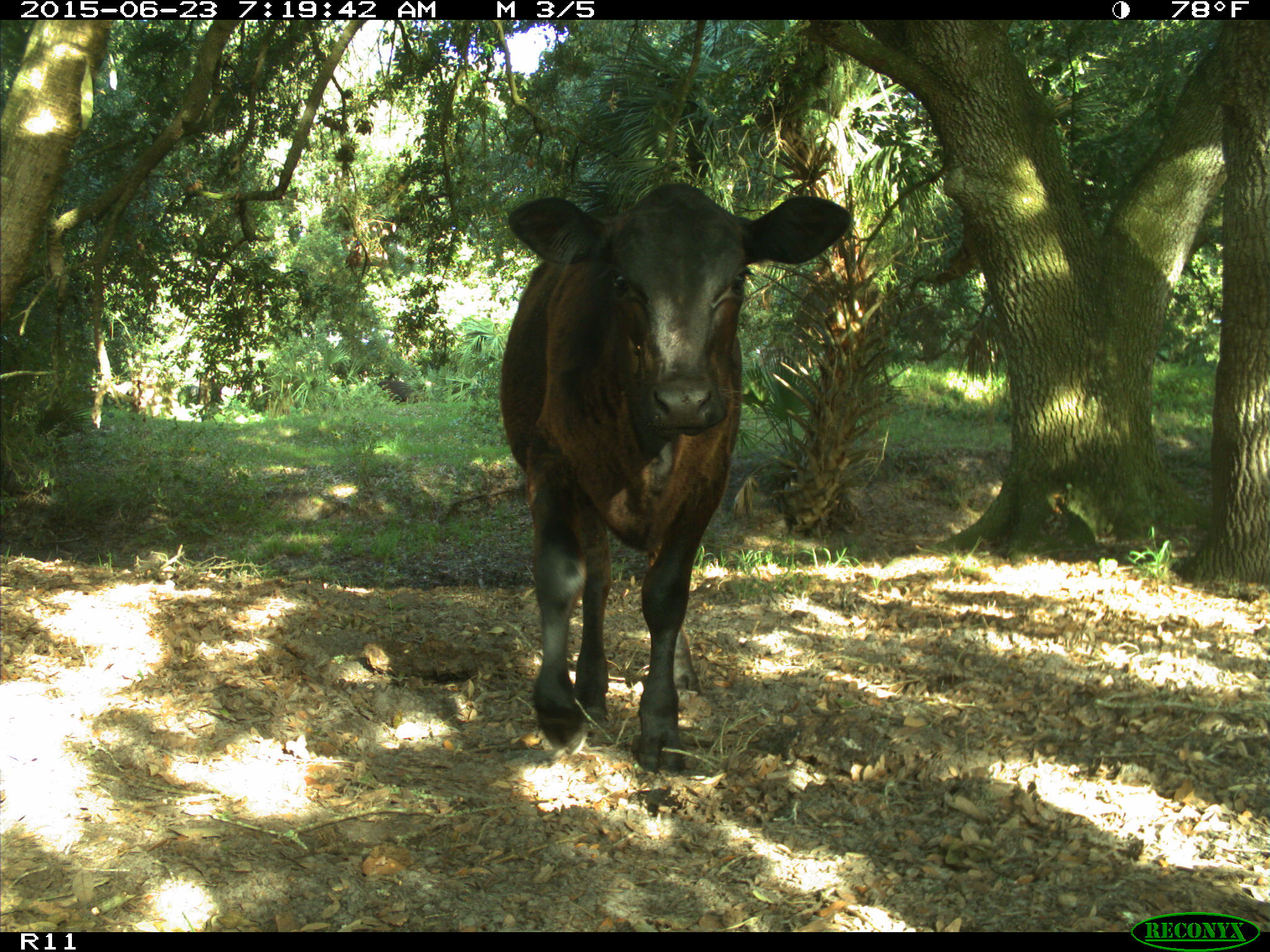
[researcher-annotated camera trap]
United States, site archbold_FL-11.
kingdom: Animalia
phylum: Chordata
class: Mammalia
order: Artiodactyla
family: Bovidae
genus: Bos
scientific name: Bos taurus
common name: domestic cow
Bos taurus (domestic cow).